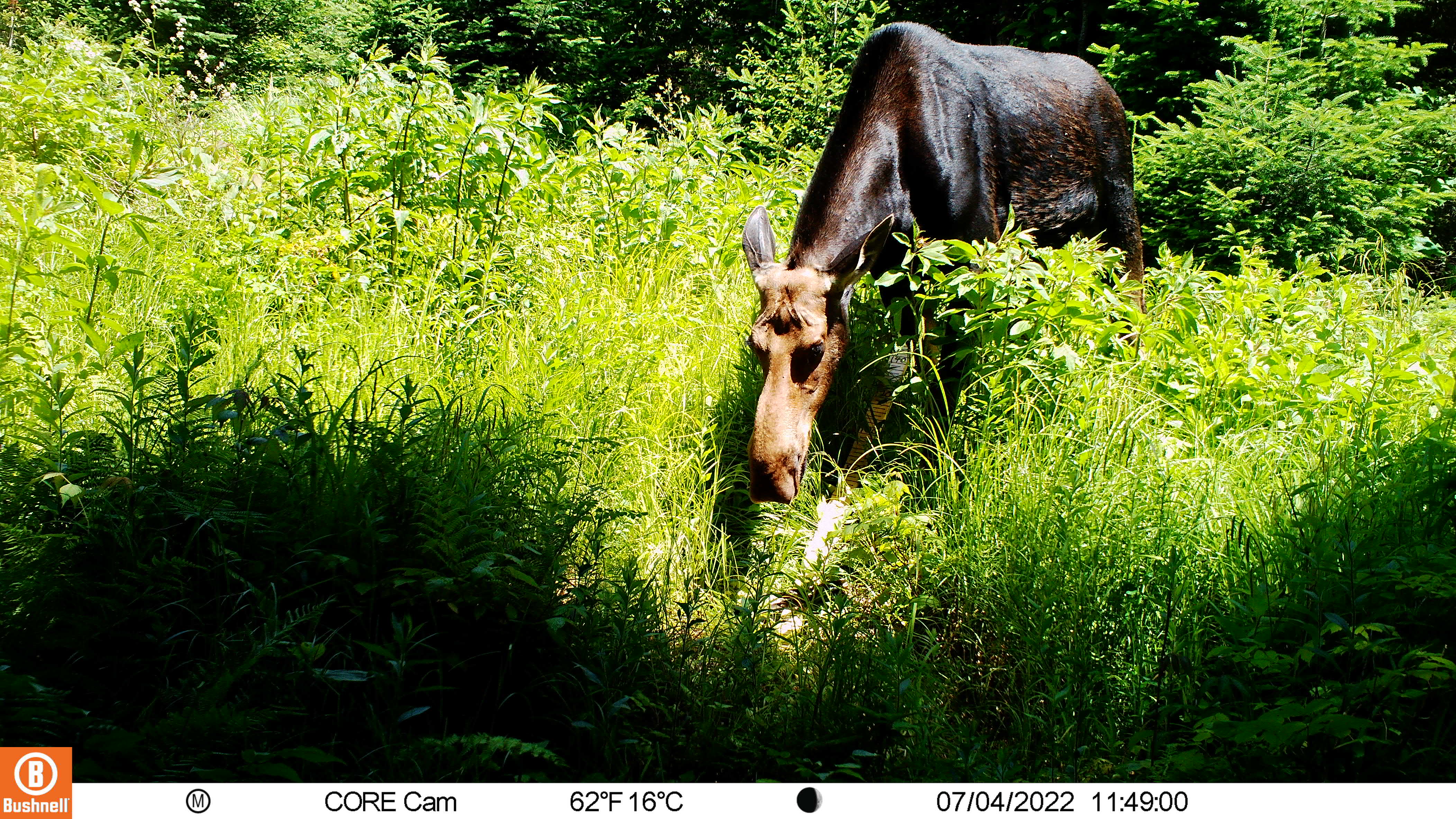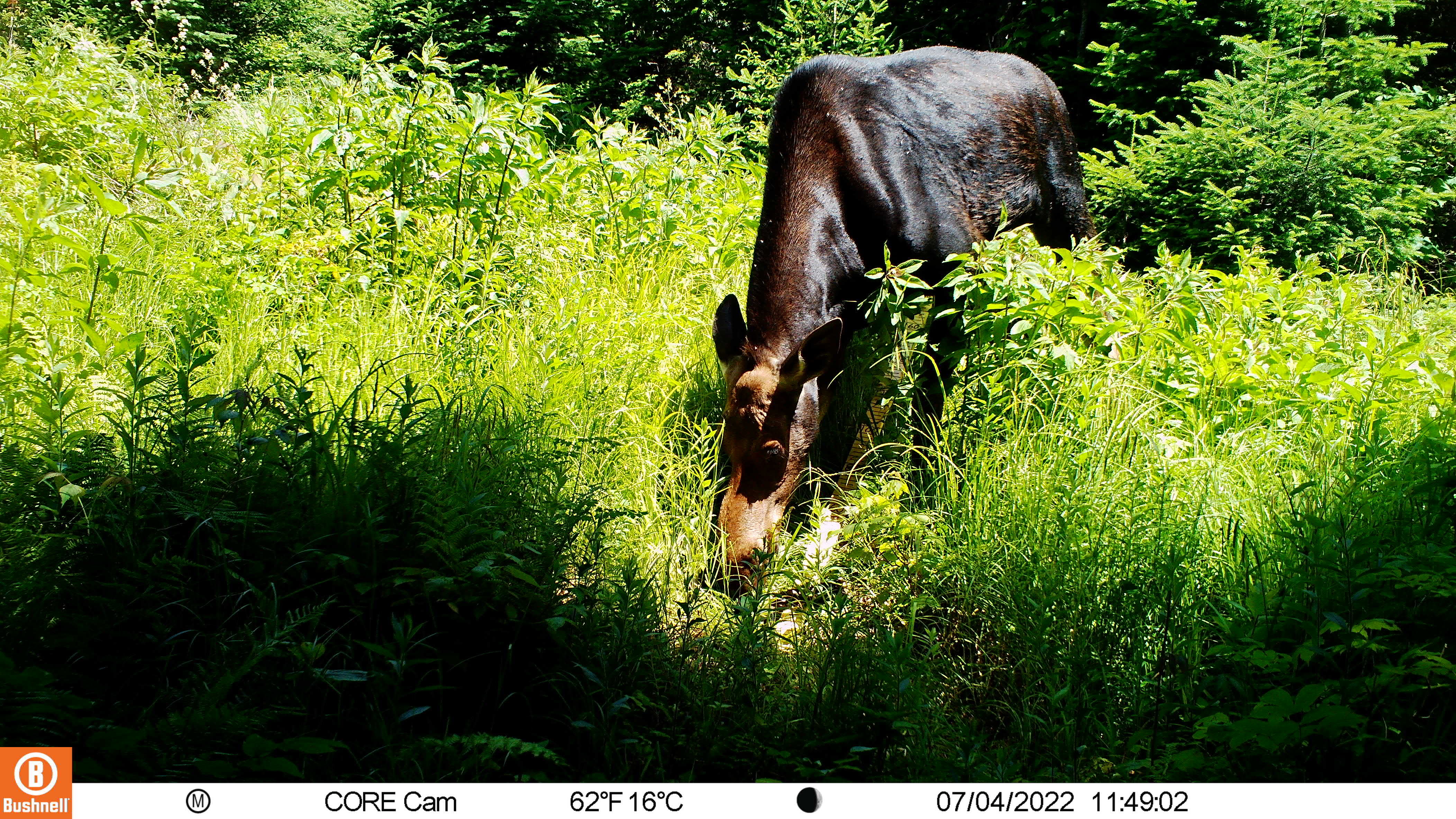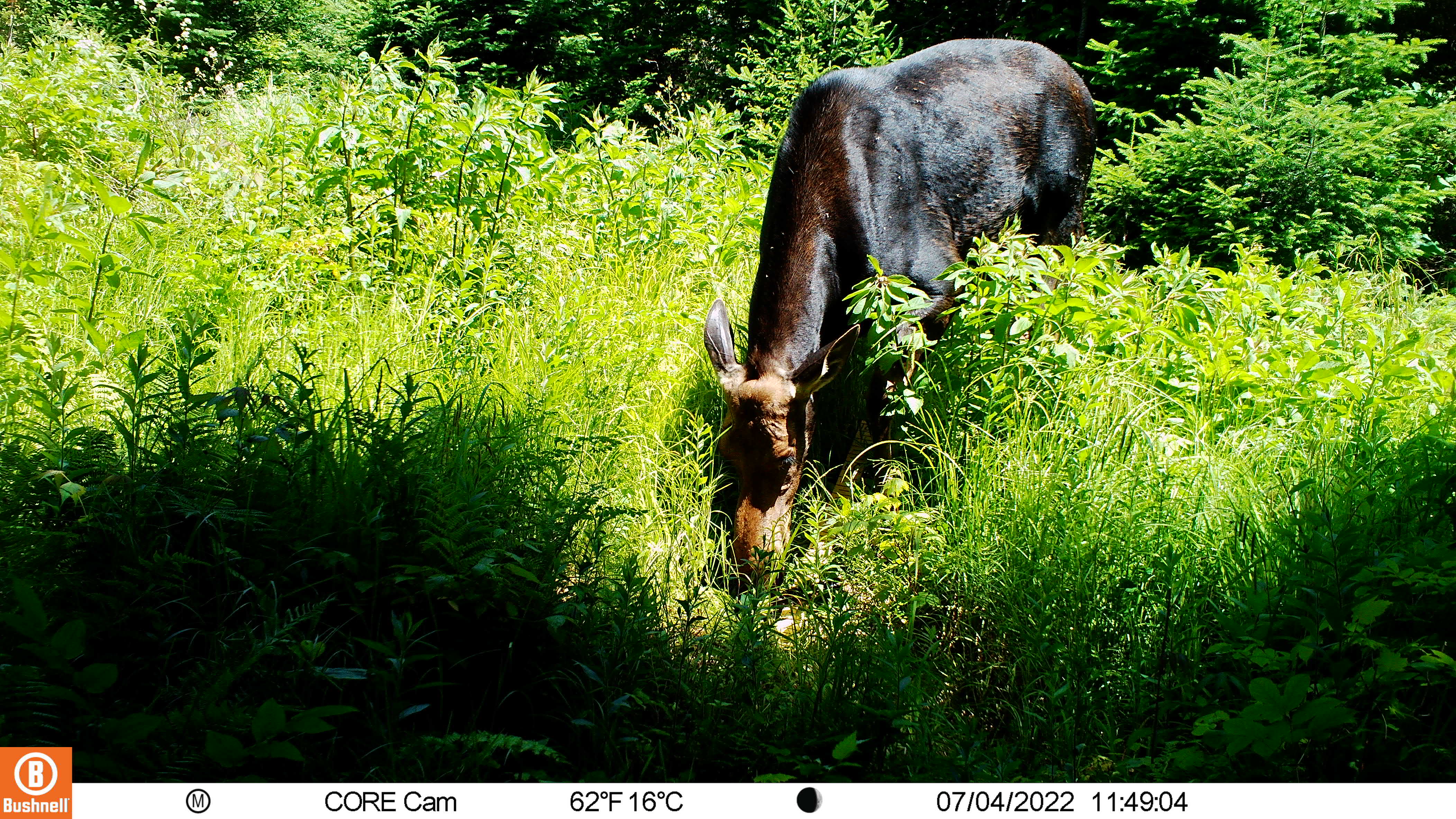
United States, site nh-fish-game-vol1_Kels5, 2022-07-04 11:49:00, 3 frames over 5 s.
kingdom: Animalia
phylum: Chordata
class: Mammalia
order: Artiodactyla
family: Cervidae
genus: Alces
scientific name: Alces alces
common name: moose